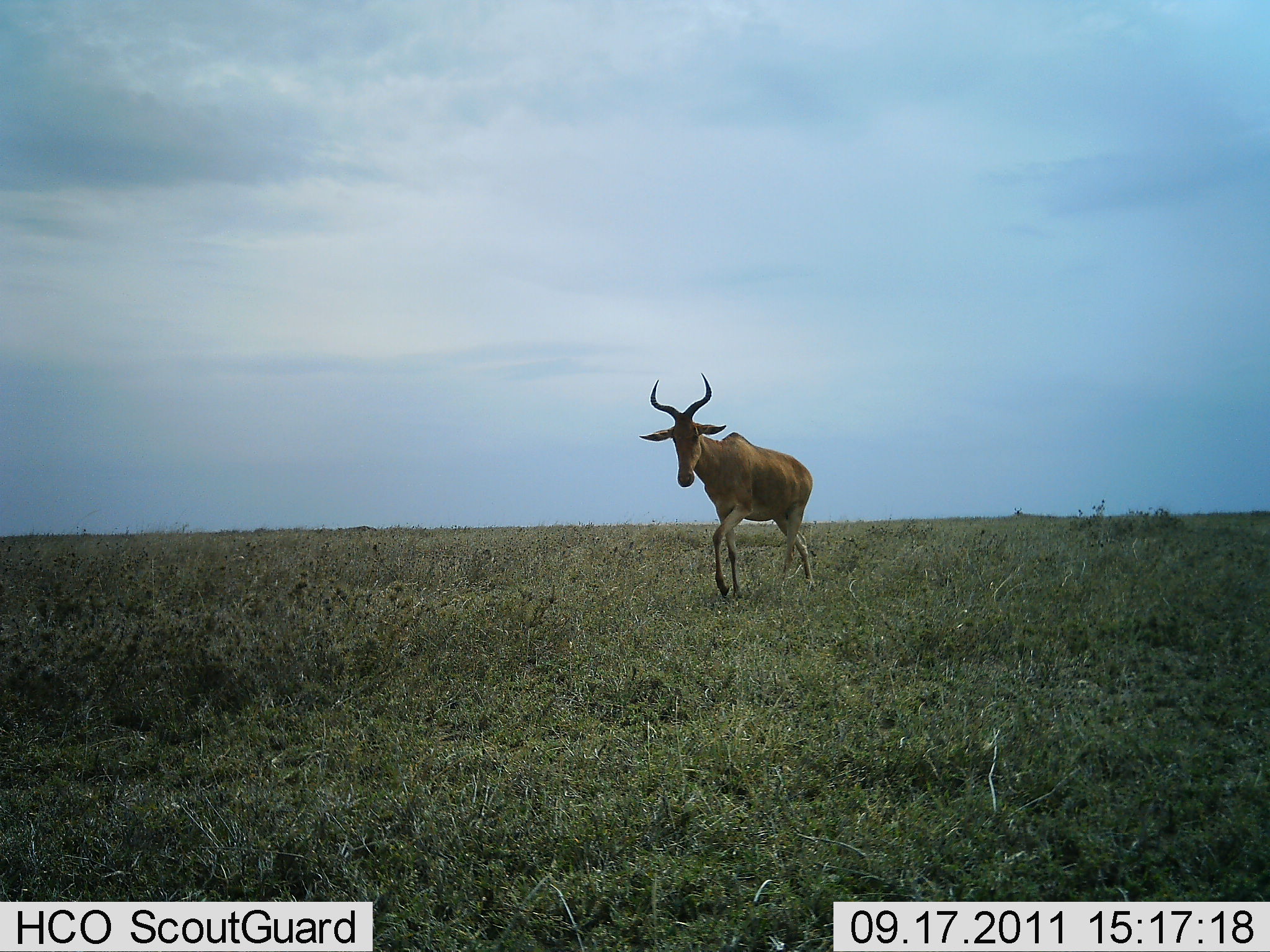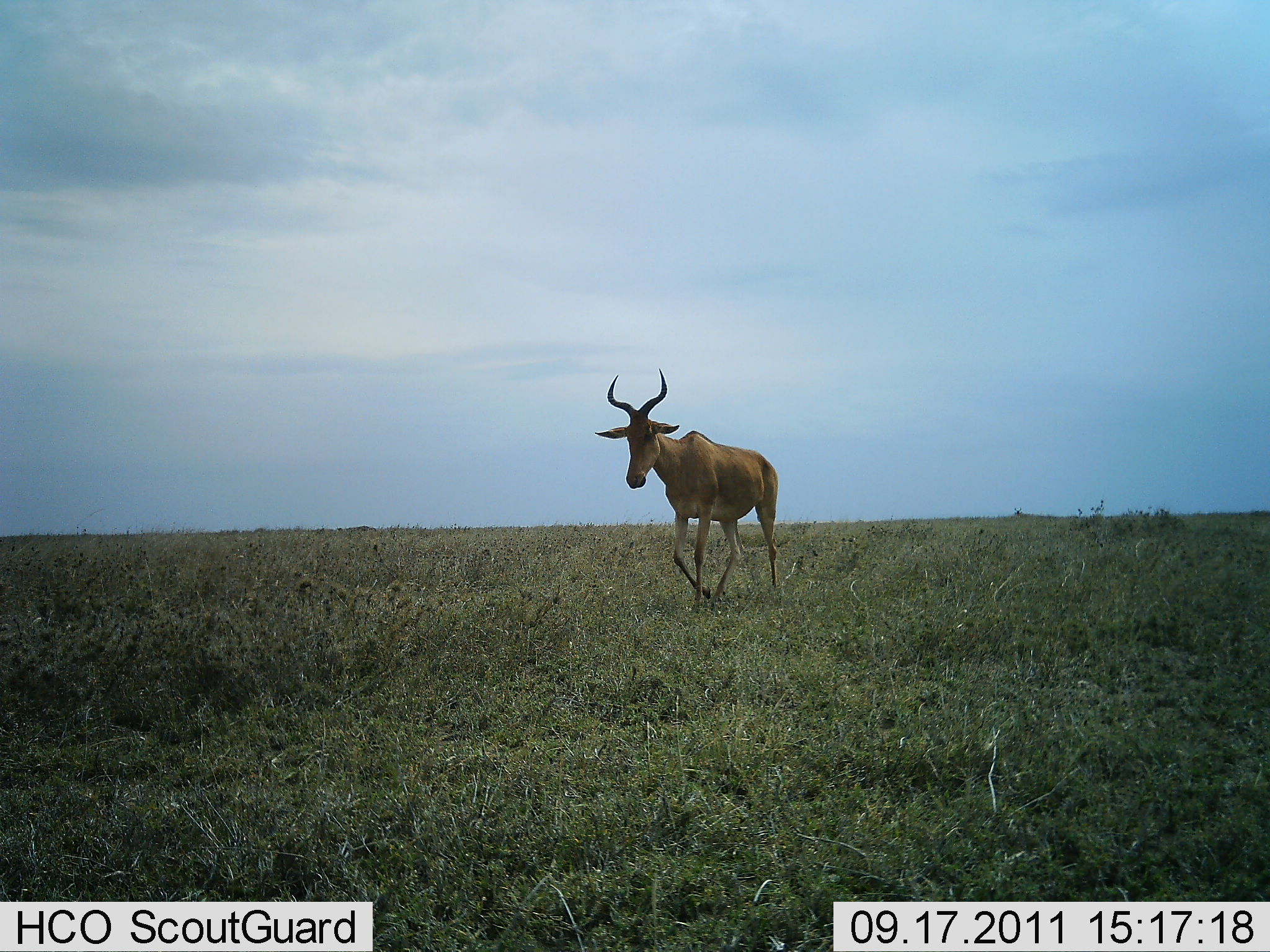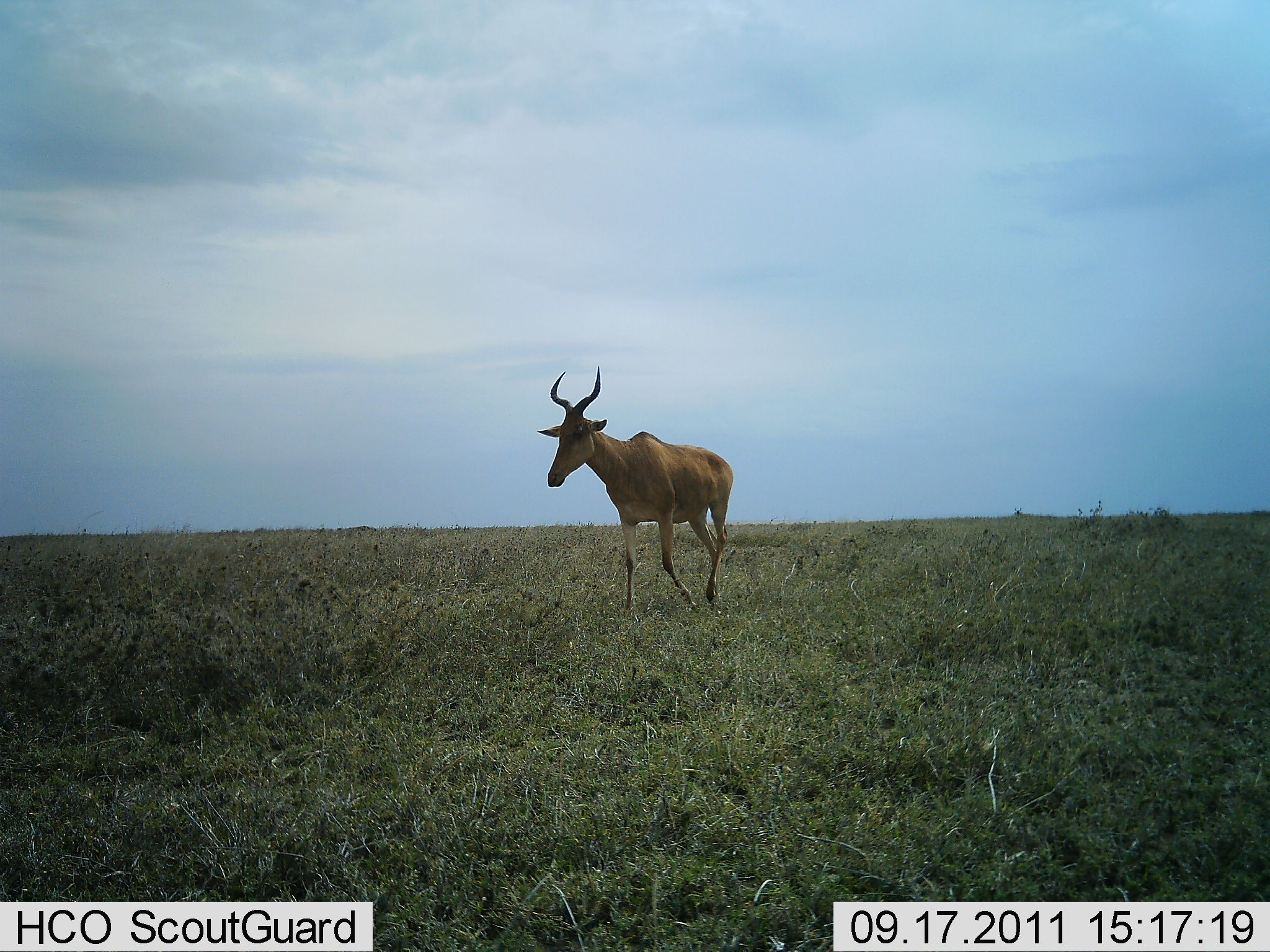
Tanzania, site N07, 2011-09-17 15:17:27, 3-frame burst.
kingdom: Animalia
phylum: Chordata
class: Mammalia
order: Artiodactyla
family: Bovidae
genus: Alcelaphus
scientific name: Alcelaphus buselaphus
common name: hartebeest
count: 1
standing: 9%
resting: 0%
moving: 91%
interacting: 0%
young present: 0%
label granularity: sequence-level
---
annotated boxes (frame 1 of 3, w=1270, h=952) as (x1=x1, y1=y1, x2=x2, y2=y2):
animal: (x1=639, y1=371, x2=815, y2=600)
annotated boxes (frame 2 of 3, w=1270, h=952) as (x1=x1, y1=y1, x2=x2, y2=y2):
animal: (x1=592, y1=365, x2=782, y2=614)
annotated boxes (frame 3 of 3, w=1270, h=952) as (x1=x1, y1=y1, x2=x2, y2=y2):
animal: (x1=535, y1=362, x2=736, y2=617)